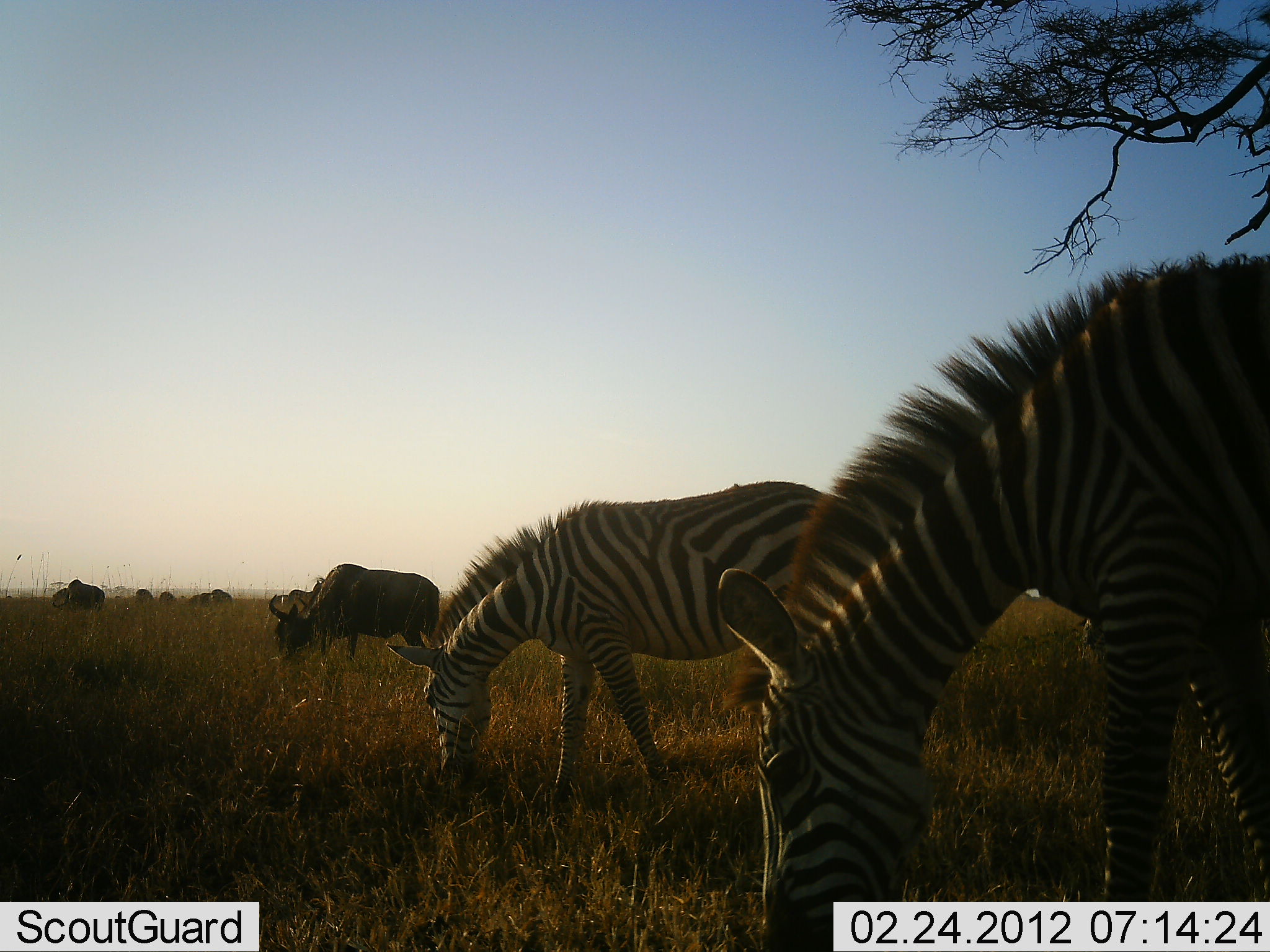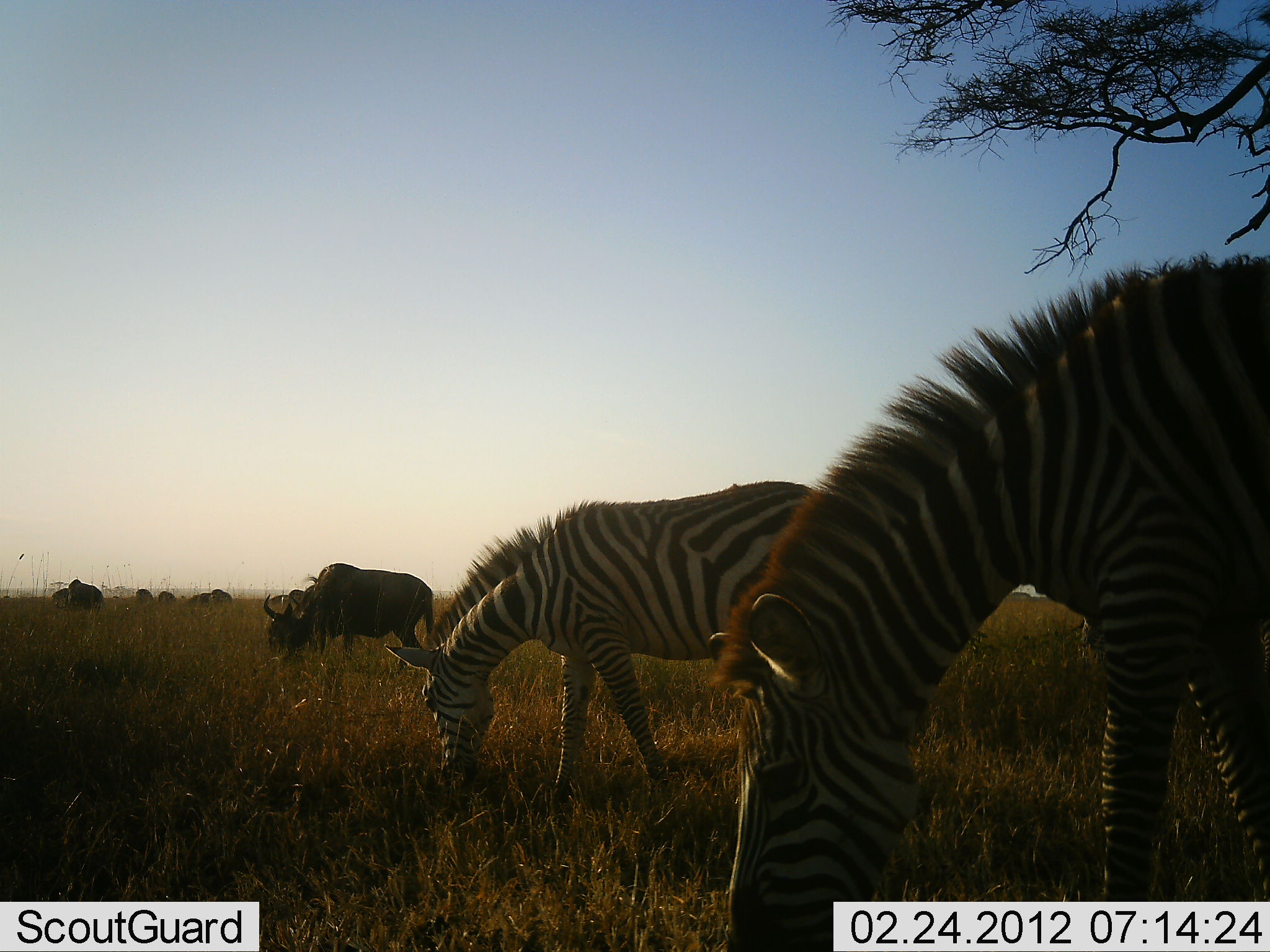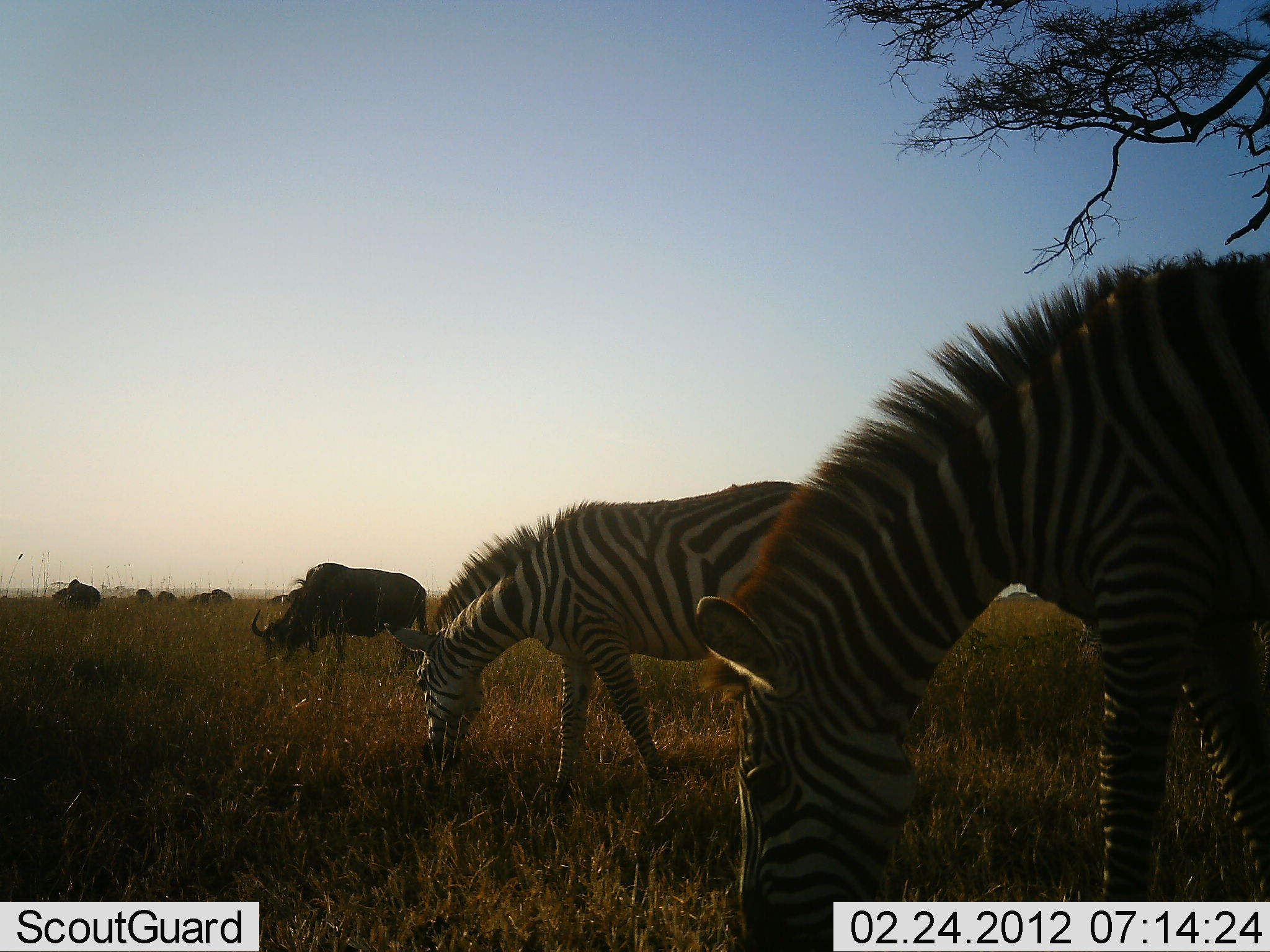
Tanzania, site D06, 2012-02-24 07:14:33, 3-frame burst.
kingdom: Animalia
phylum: Chordata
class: Mammalia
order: Artiodactyla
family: Bovidae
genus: Connochaetes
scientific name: Connochaetes taurinus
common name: blue wildebeest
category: wildebeest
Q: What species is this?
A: Wildebeest (blue wildebeest) (Connochaetes taurinus).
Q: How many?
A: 5.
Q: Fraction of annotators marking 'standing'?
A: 15%.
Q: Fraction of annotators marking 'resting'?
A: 0%.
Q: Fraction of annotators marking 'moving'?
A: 8%.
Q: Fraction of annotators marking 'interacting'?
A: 0%.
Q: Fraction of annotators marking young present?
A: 0%.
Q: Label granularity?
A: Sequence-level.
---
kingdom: Animalia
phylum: Chordata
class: Mammalia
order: Perissodactyla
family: Equidae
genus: Equus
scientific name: Equus quagga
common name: plains zebra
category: zebra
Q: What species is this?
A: Zebra (plains zebra) (Equus quagga).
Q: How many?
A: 2.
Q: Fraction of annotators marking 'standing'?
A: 21%.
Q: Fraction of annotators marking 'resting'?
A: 0%.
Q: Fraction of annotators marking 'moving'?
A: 7%.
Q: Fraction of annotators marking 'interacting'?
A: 0%.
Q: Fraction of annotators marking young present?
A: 0%.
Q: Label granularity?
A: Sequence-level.